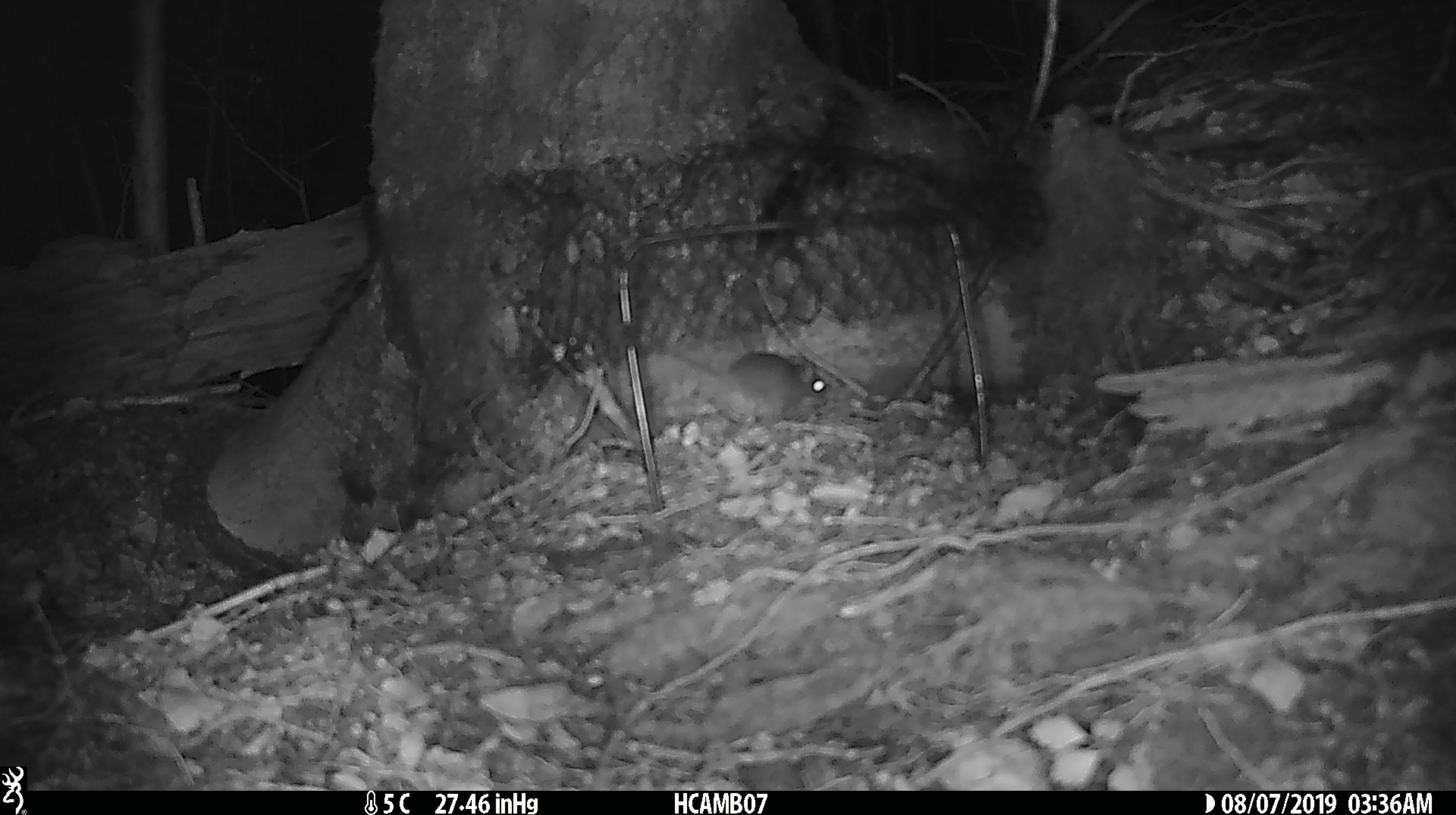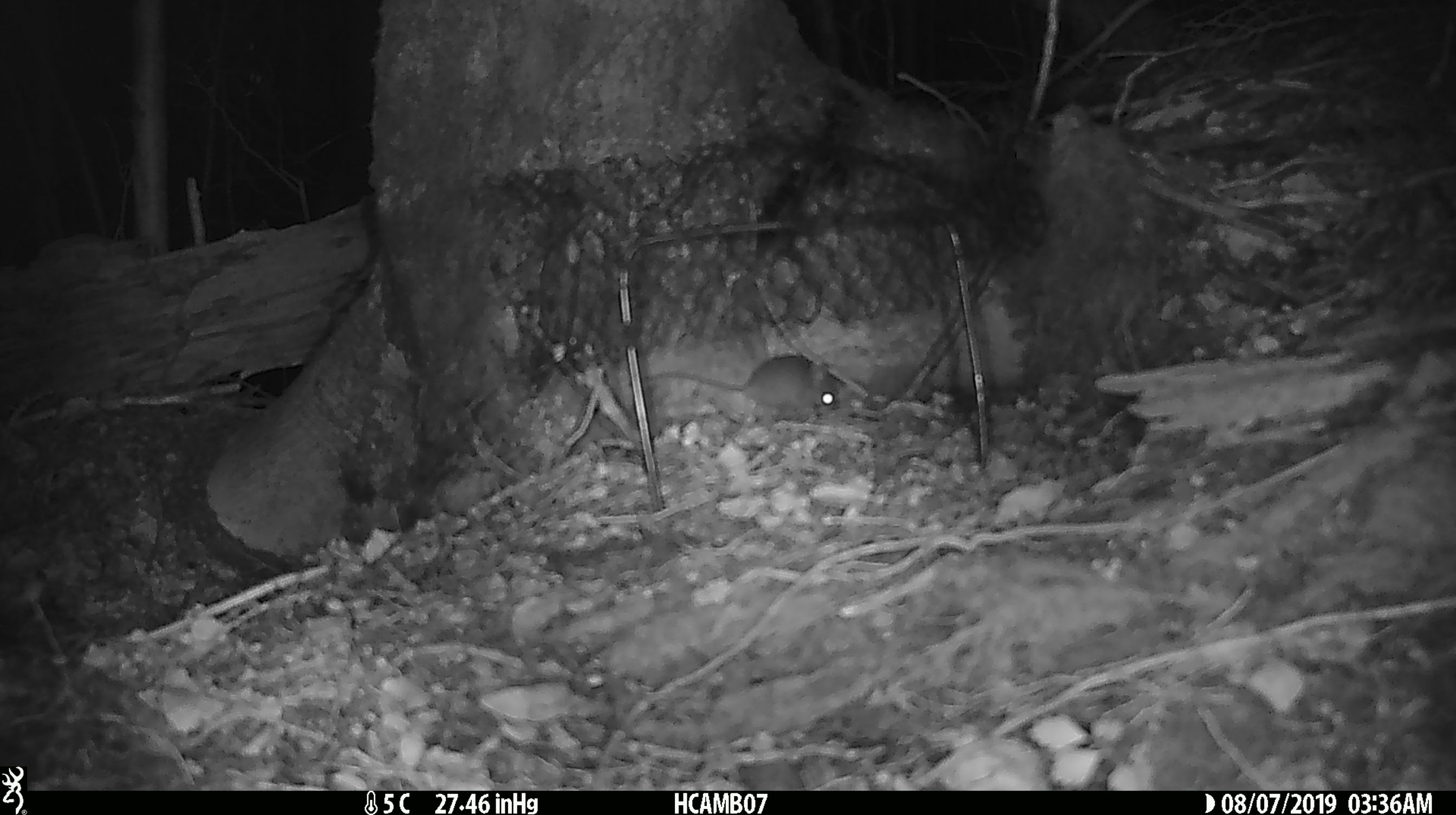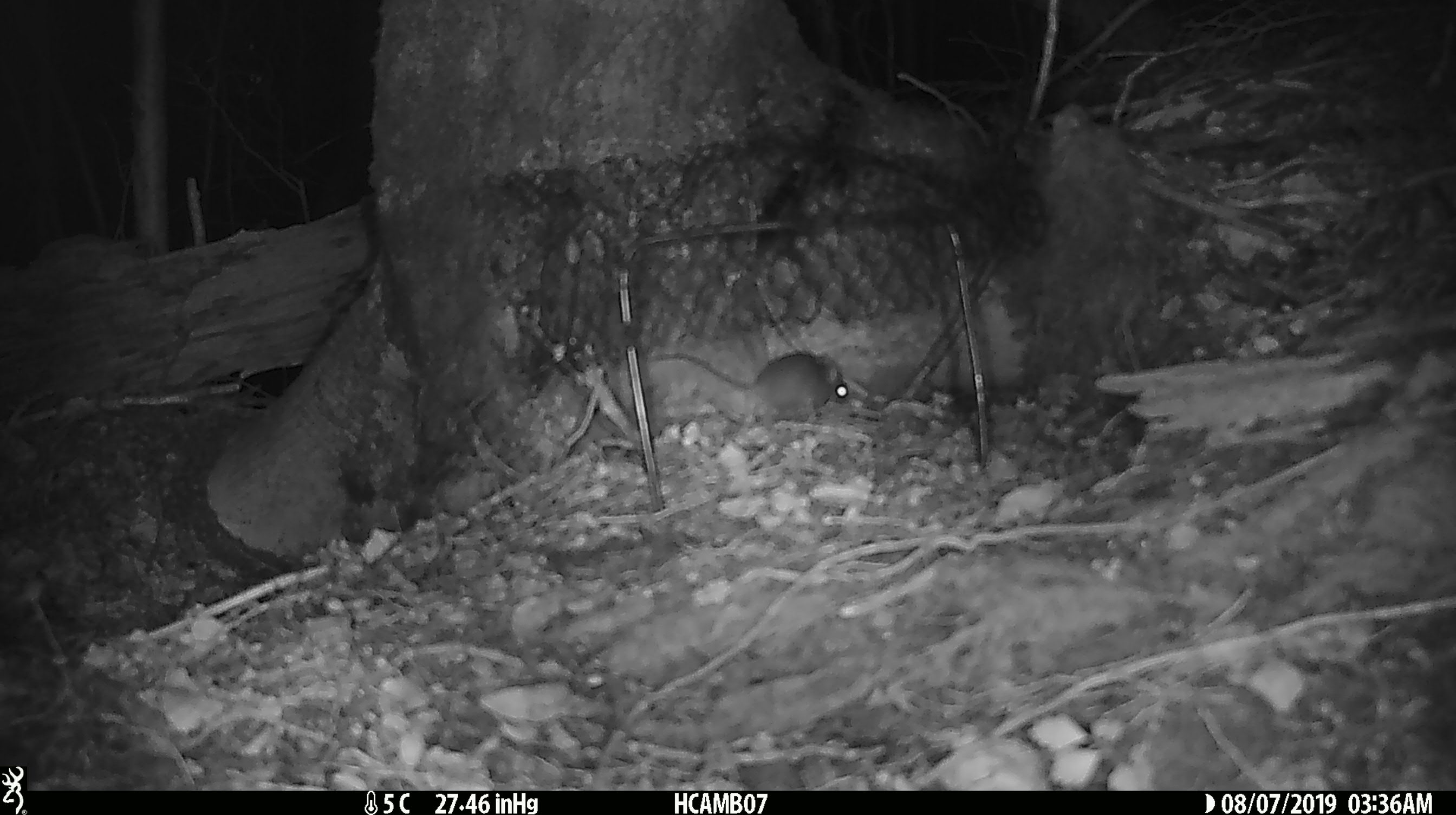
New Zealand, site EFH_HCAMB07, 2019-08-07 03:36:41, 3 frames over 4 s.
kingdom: Animalia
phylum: Chordata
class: Mammalia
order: Rodentia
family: Muridae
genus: Mus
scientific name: Mus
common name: mouse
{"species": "mouse (Mus)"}